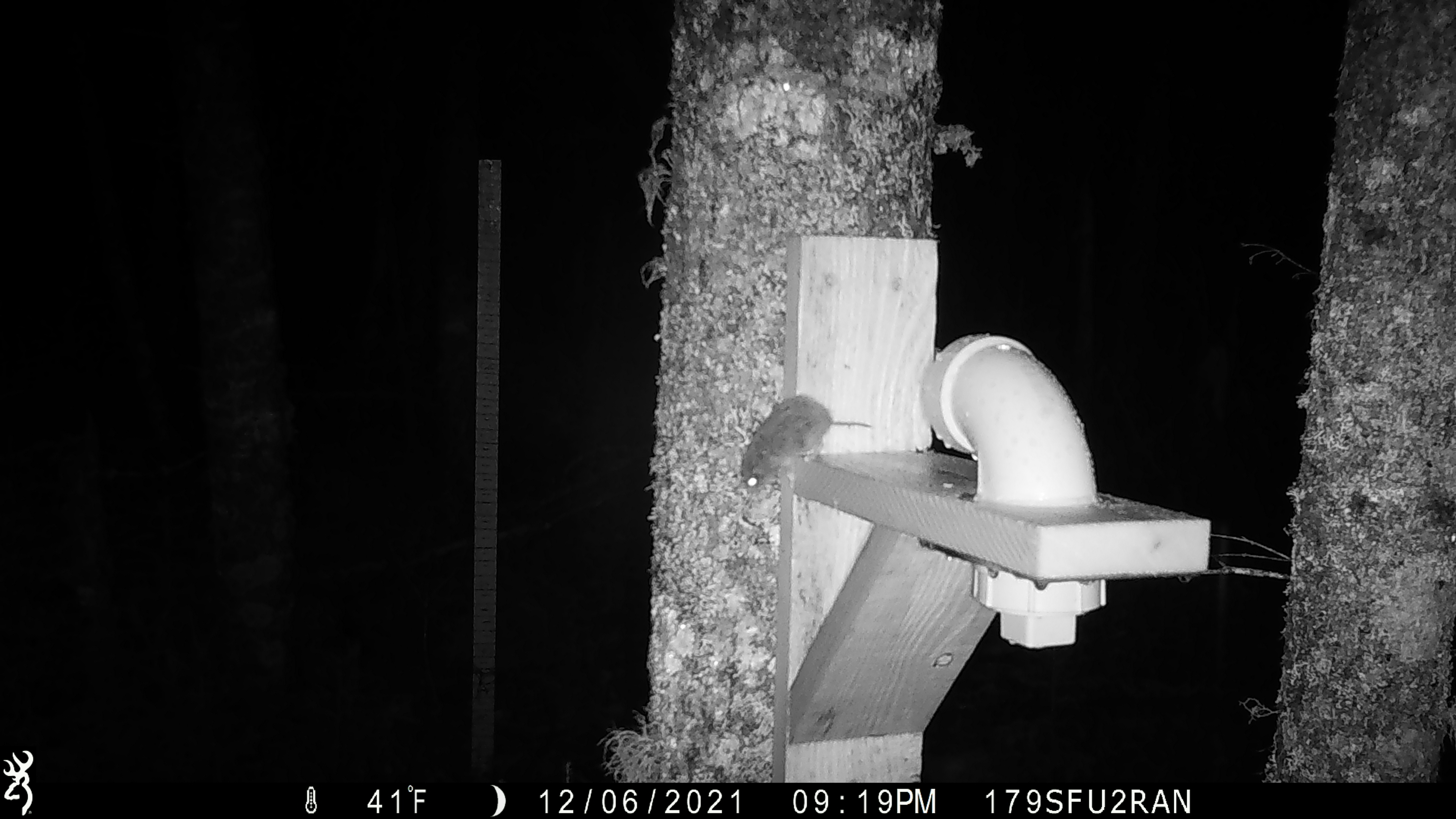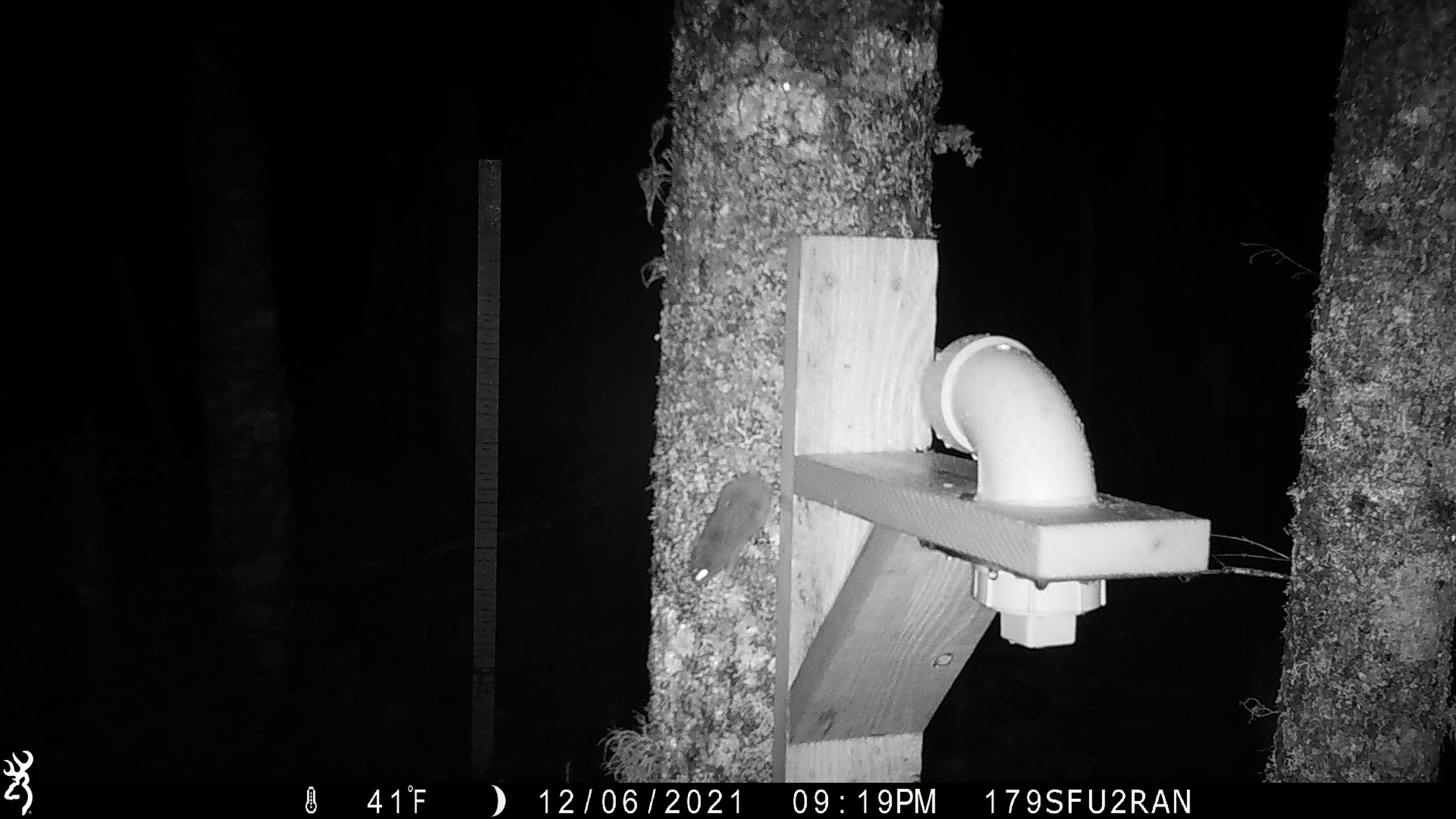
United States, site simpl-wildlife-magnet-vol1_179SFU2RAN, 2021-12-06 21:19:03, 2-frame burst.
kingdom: Animalia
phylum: Chordata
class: Mammalia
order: Rodentia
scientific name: Rodentia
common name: mouse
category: mouse sp.